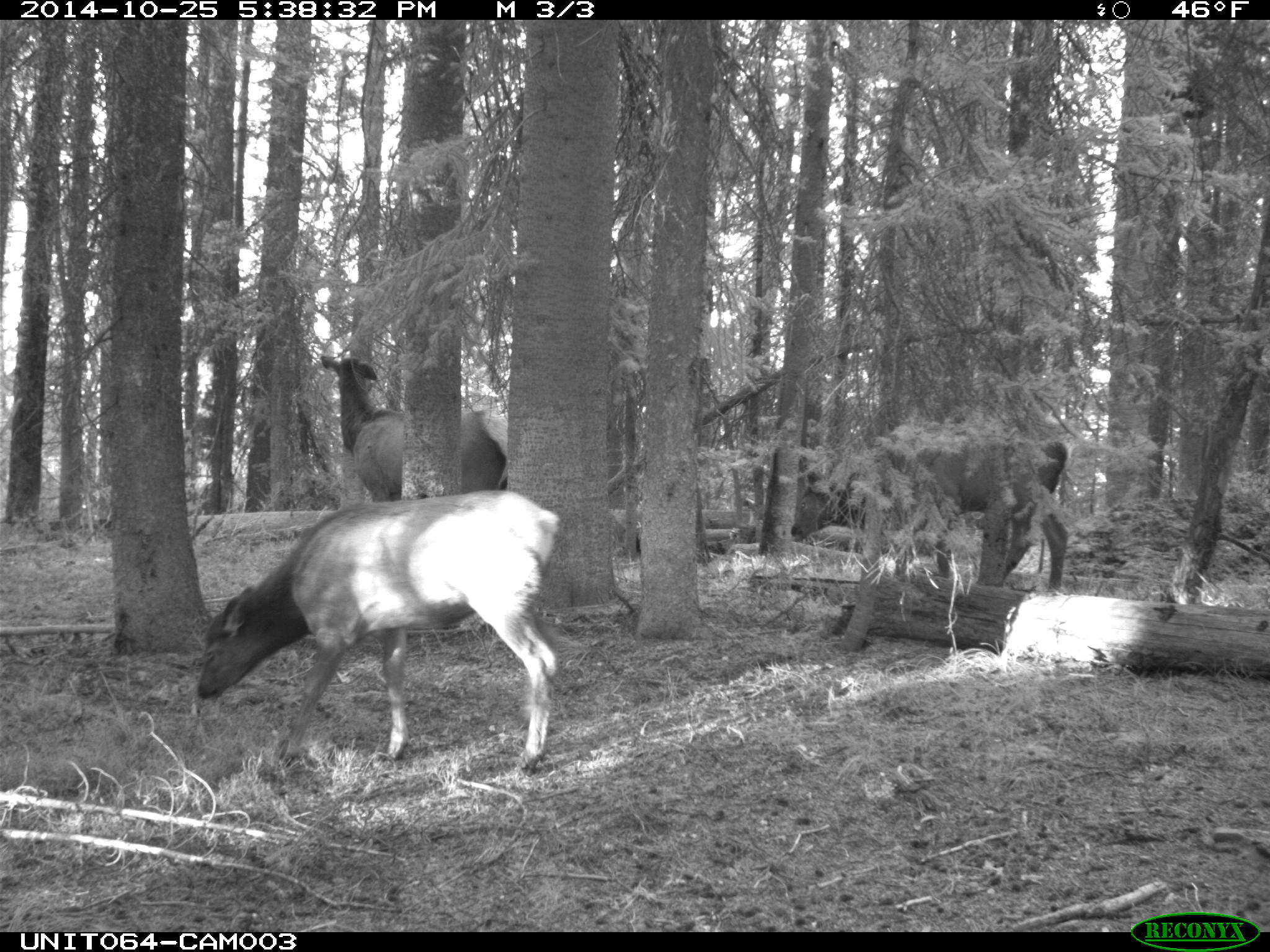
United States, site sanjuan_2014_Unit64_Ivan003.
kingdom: Animalia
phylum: Chordata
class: Mammalia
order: Artiodactyla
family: Cervidae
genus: Cervus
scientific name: Cervus elaphus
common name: red deer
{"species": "Cervus elaphus (red deer)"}